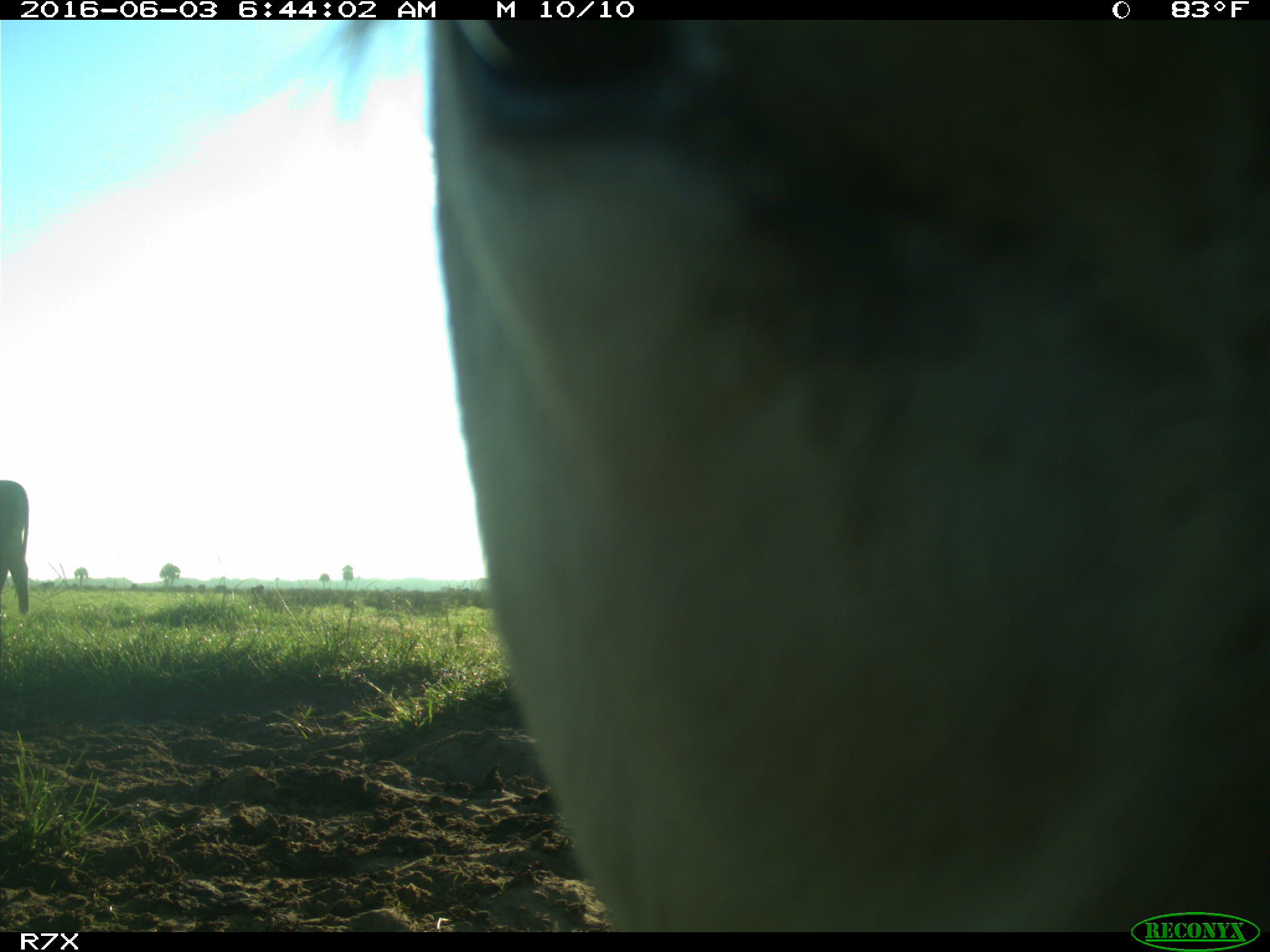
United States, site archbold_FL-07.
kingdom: Animalia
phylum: Chordata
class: Mammalia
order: Artiodactyla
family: Bovidae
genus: Bos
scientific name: Bos taurus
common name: domestic cow